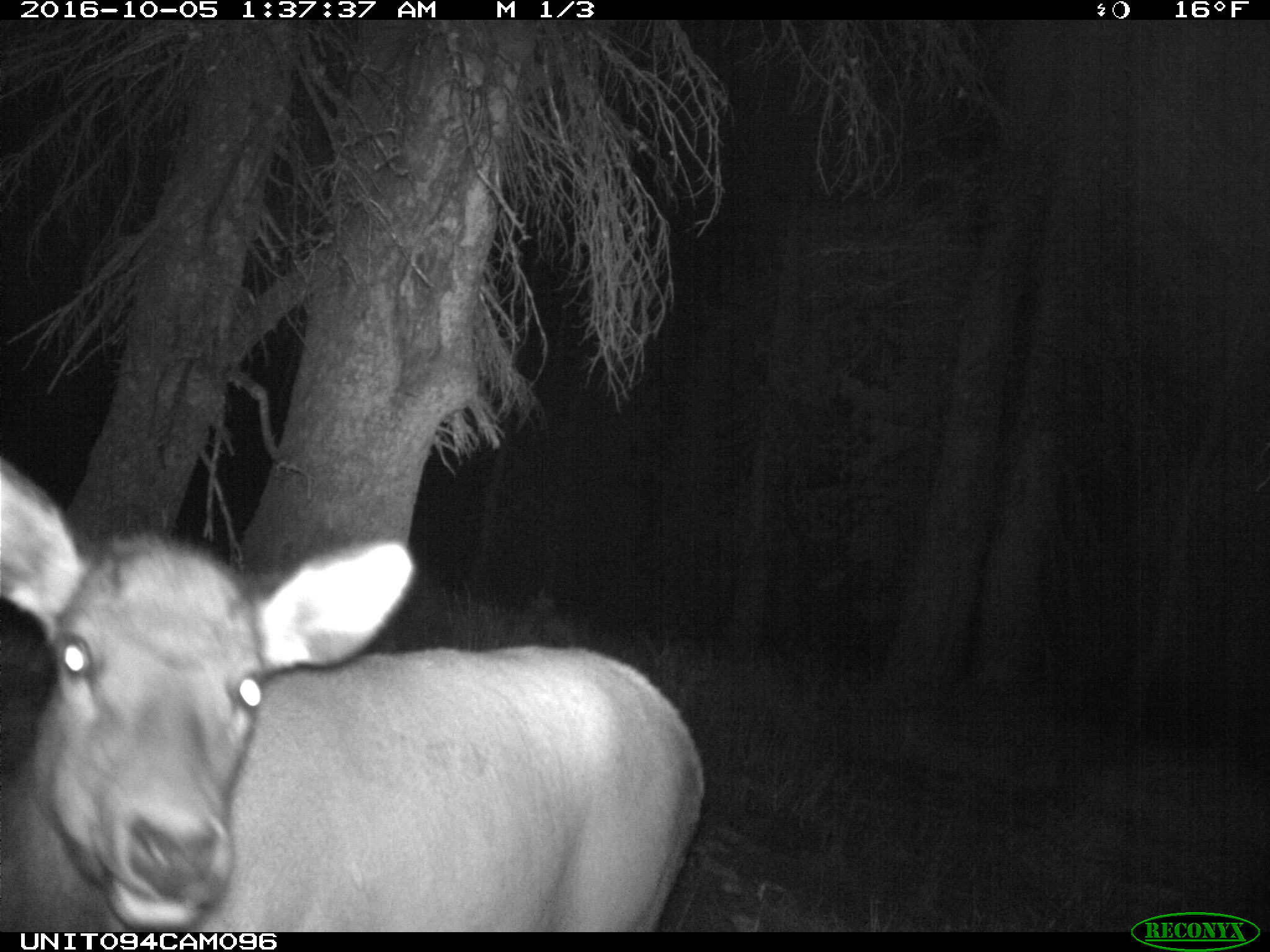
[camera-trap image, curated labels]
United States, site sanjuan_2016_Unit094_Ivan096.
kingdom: Animalia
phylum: Chordata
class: Mammalia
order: Artiodactyla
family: Cervidae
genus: Cervus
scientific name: Cervus elaphus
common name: red deer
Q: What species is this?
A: Cervus elaphus (red deer).